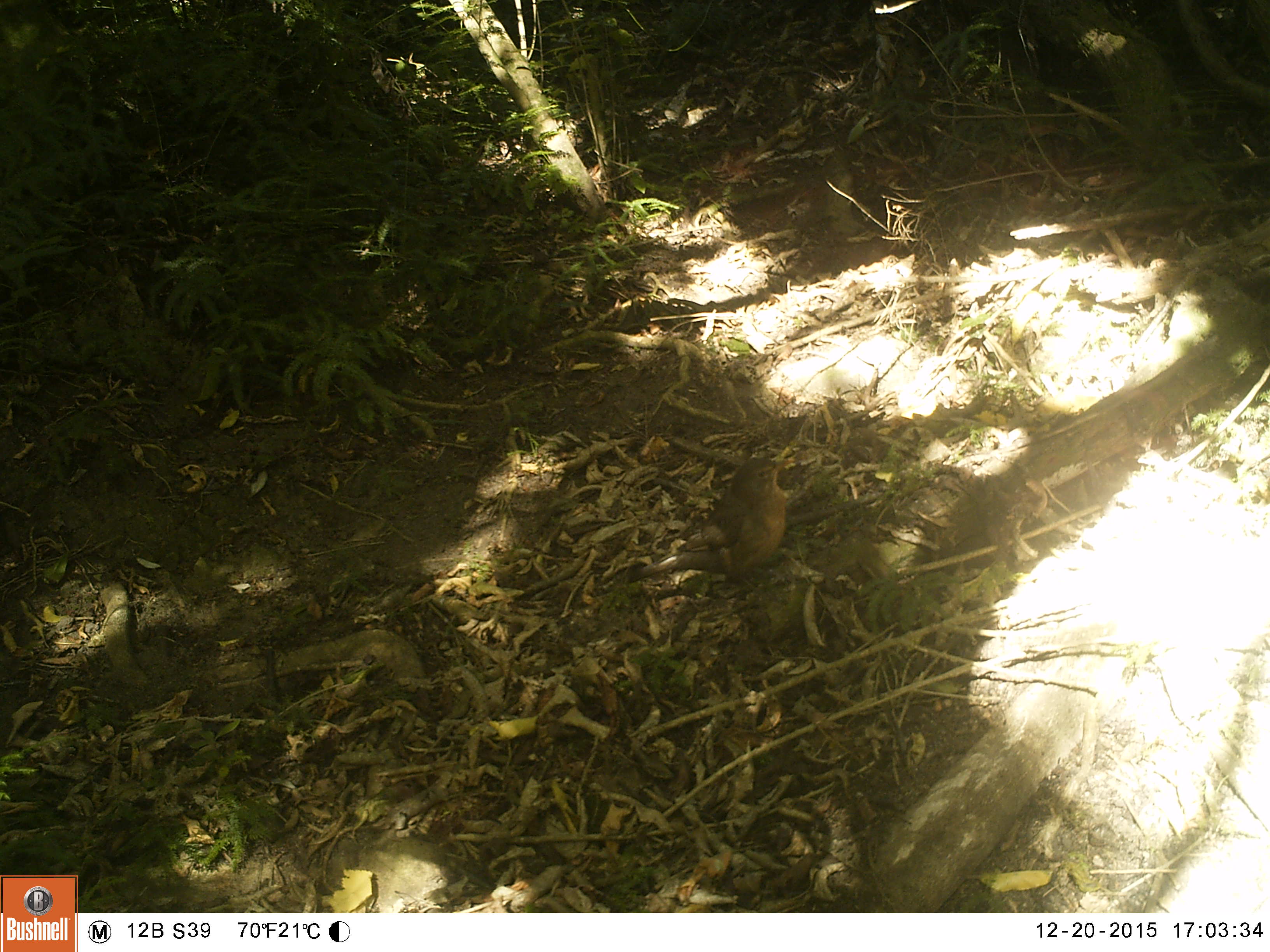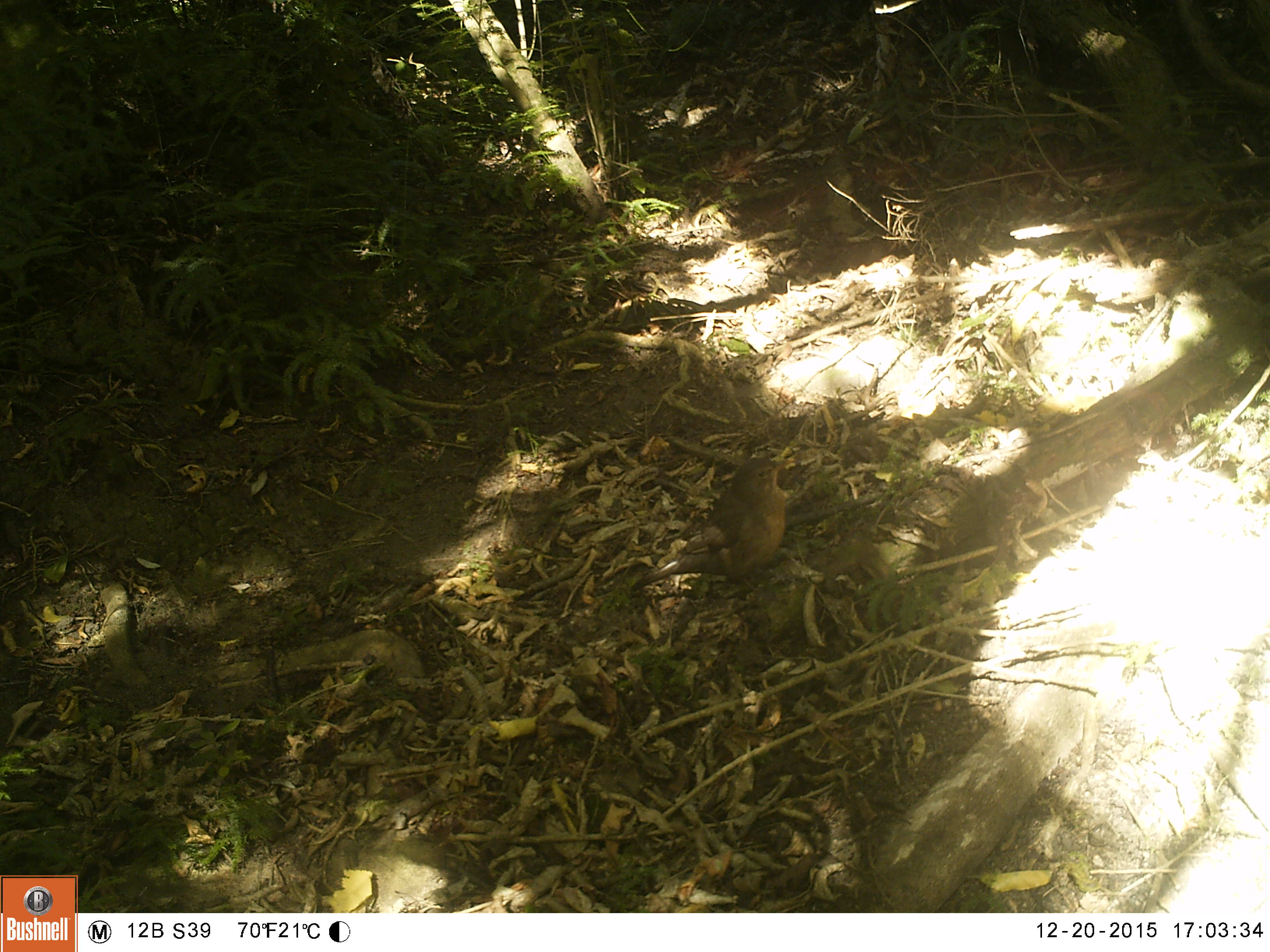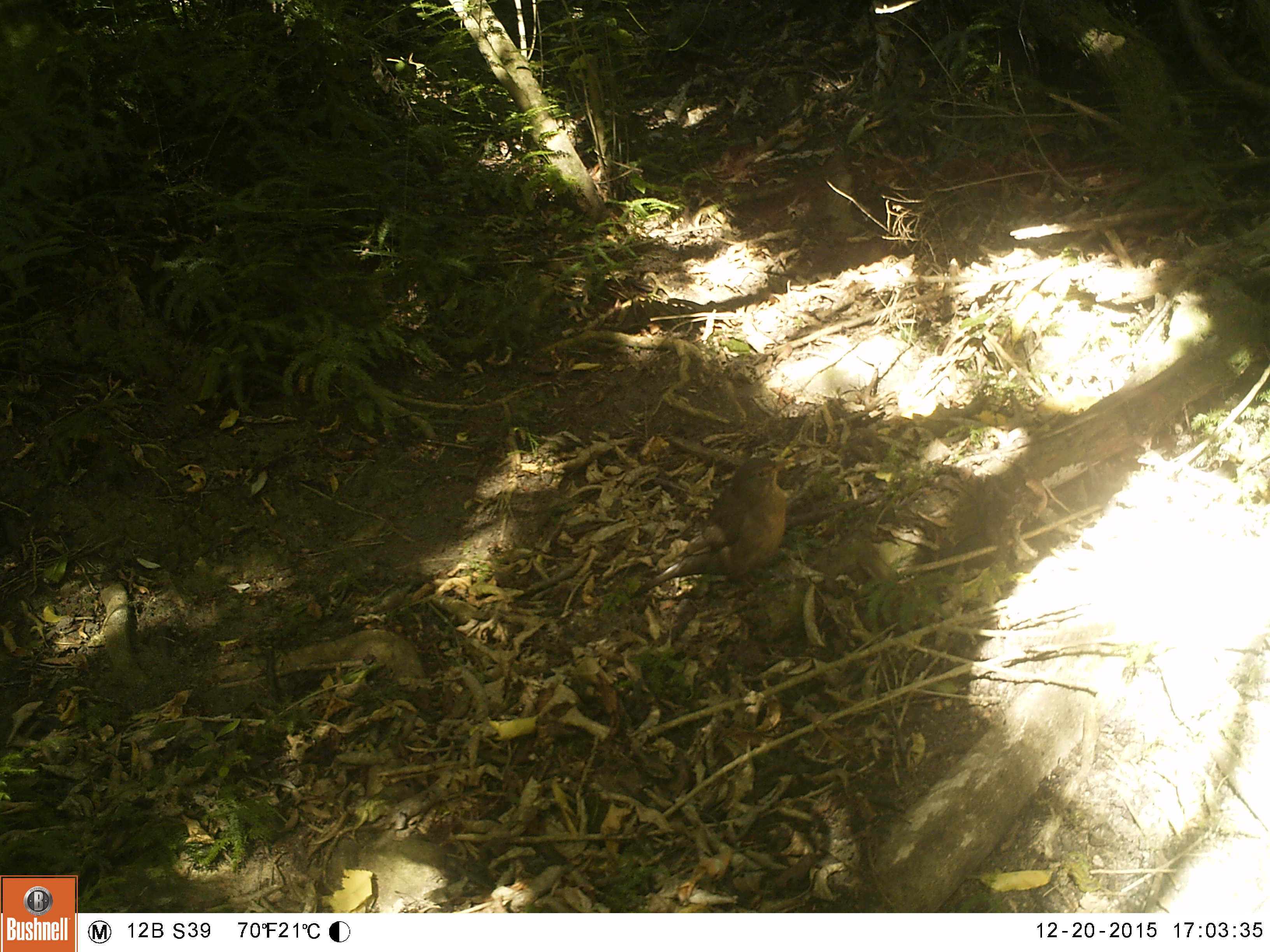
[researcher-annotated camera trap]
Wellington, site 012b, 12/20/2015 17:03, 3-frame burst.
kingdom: Animalia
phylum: Chordata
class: Aves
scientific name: Aves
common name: bird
Bird (Aves).